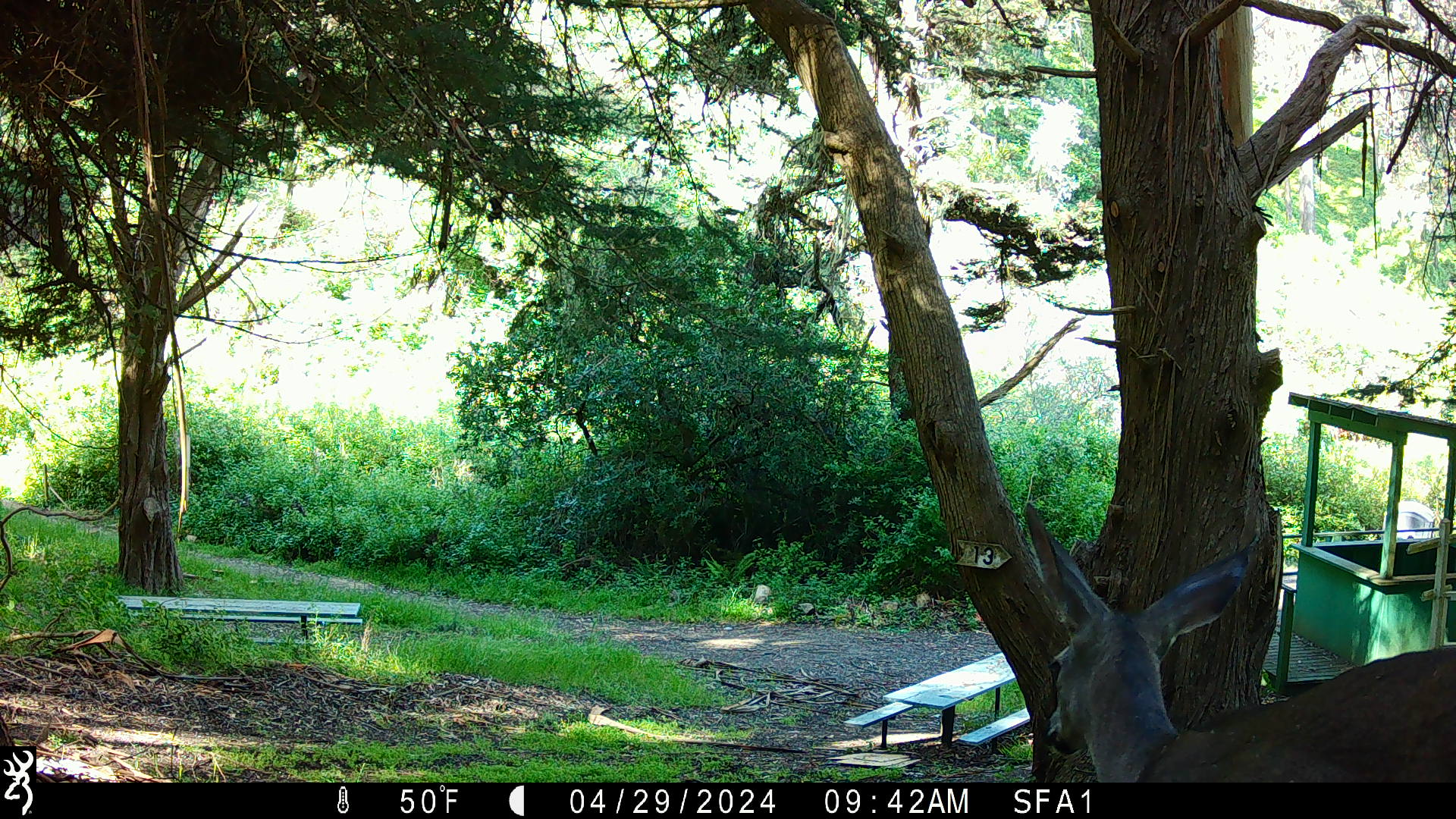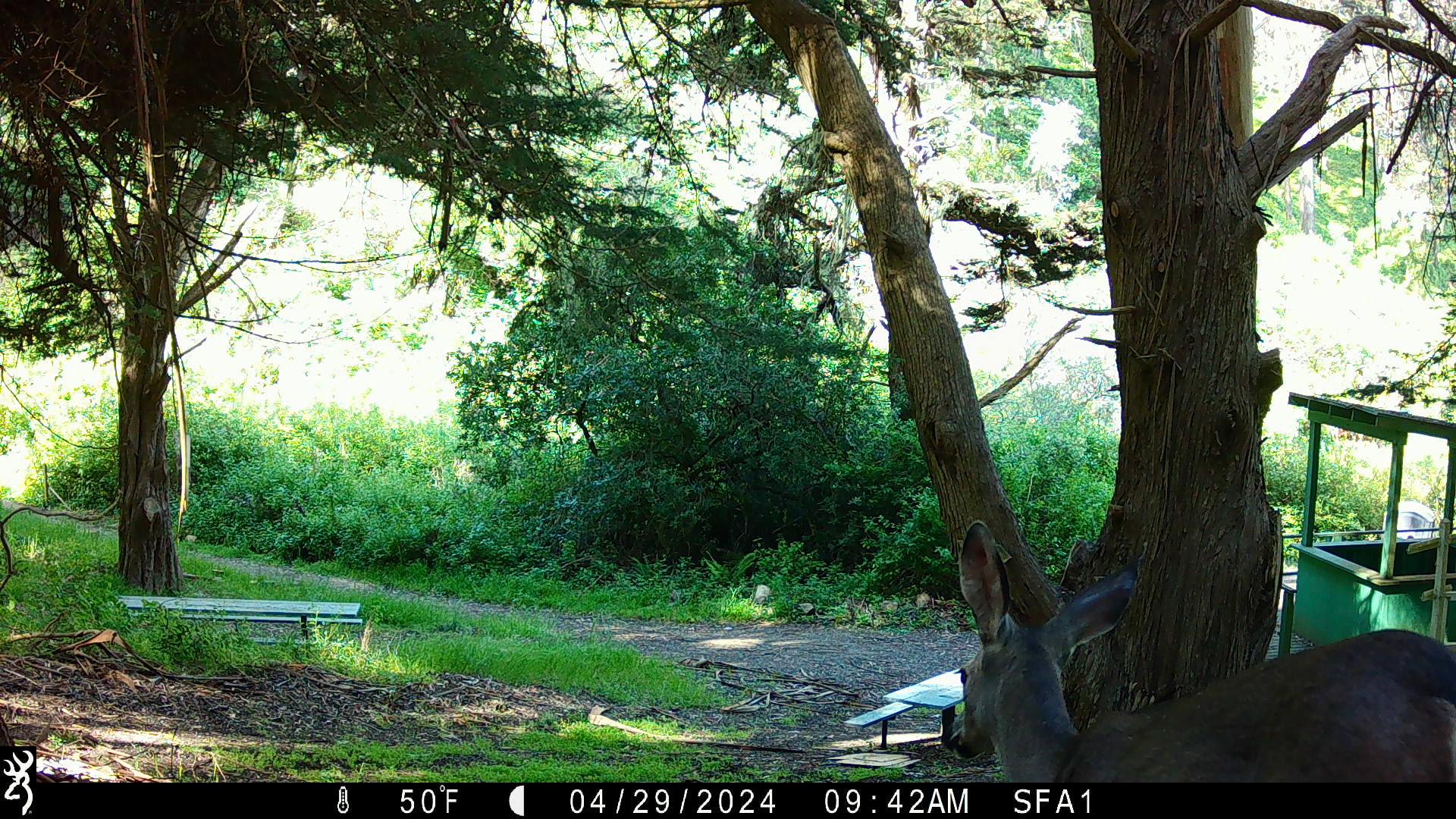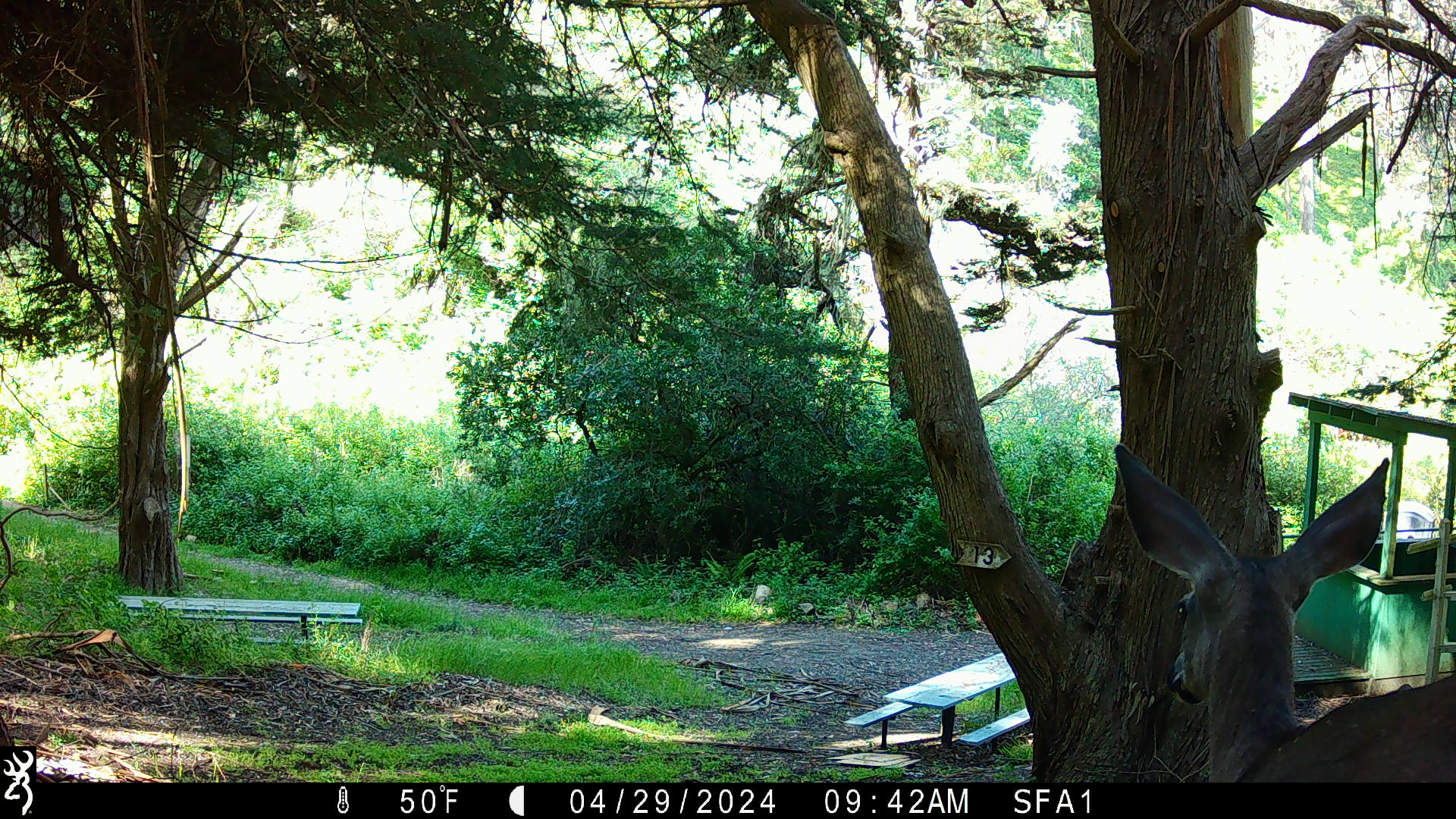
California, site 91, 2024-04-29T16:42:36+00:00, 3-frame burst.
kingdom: Animalia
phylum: Chordata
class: Mammalia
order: Artiodactyla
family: Cervidae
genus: Odocoileus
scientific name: Odocoileus hemionus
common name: mule deer